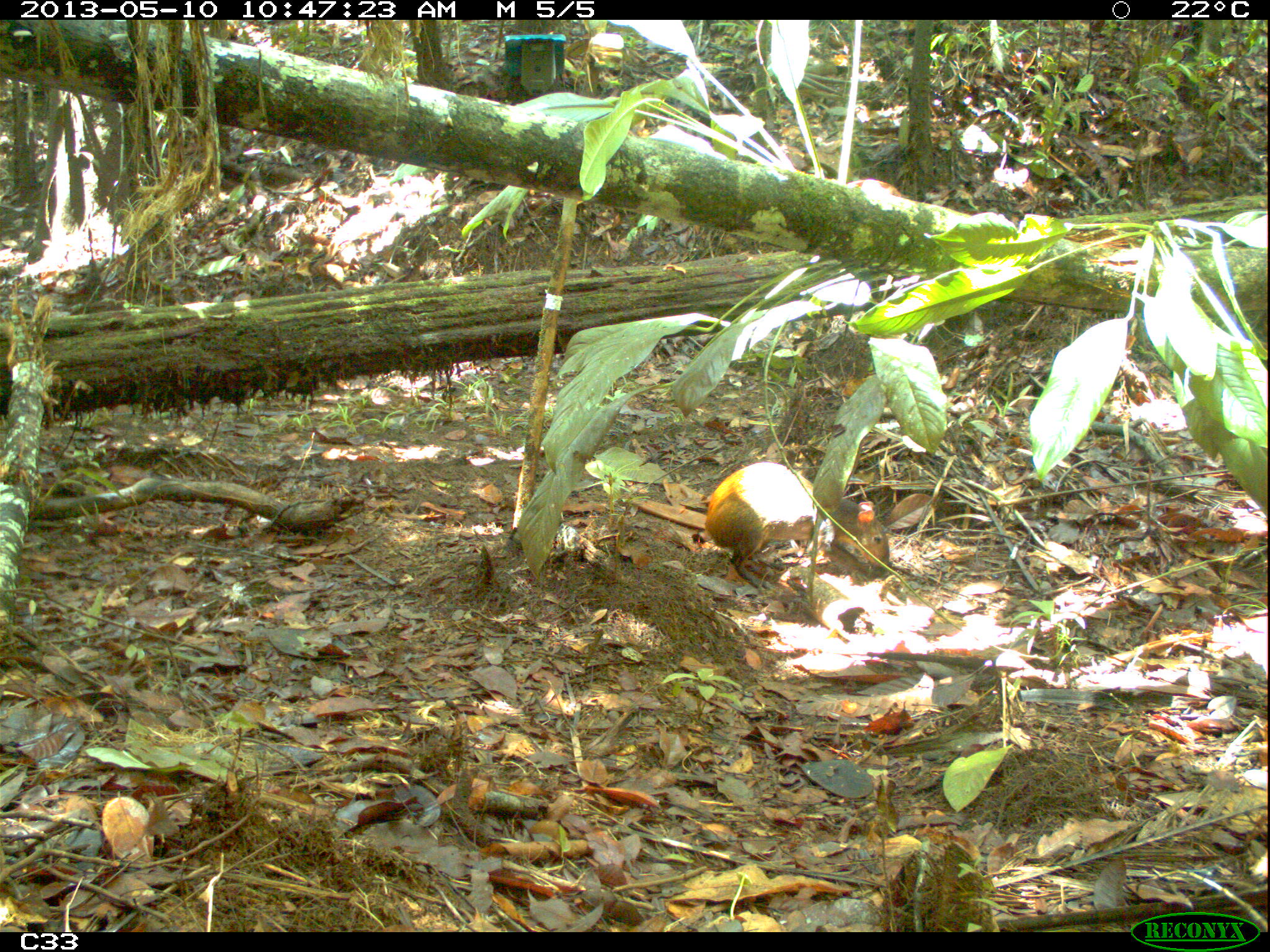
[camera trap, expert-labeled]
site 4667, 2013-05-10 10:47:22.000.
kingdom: Animalia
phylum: Chordata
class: Mammalia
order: Rodentia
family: Dasyproctidae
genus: Dasyprocta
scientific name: Dasyprocta leporina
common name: red-rumped agouti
Dasyprocta leporina (red-rumped agouti), count 1, age adult.